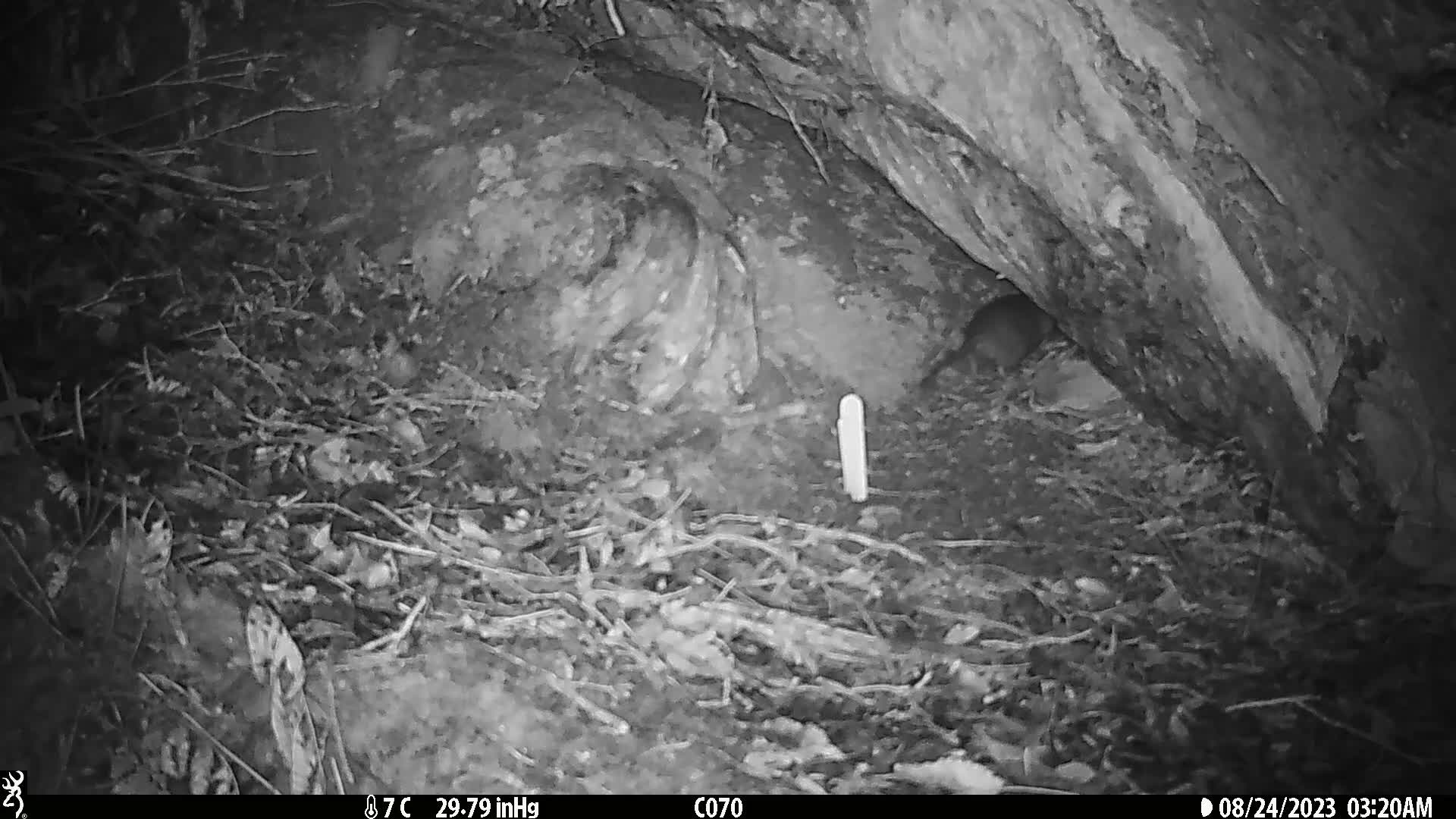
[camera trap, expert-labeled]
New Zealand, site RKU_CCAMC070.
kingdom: Animalia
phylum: Chordata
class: Mammalia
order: Rodentia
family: Muridae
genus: Rattus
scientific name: Rattus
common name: rat